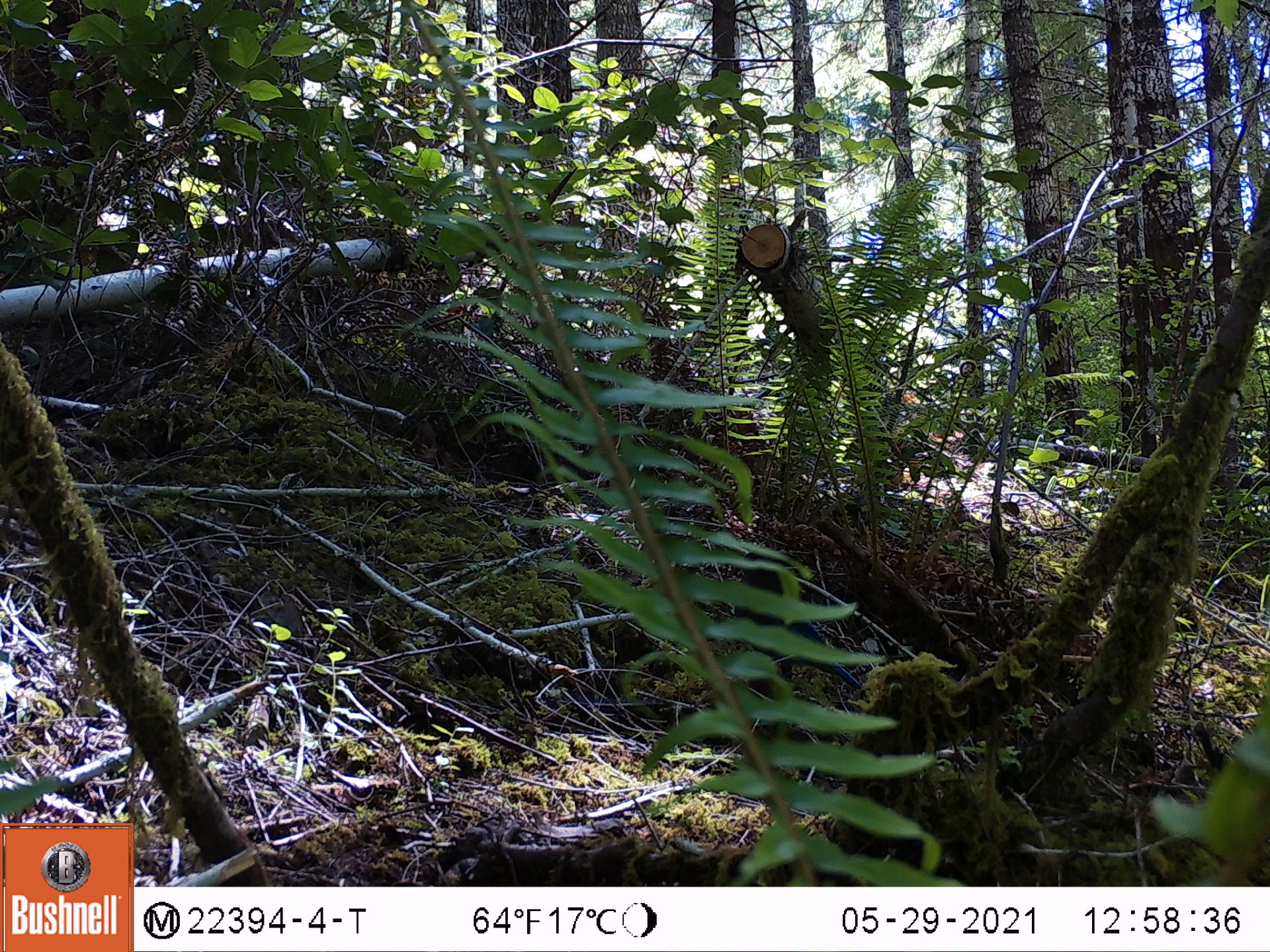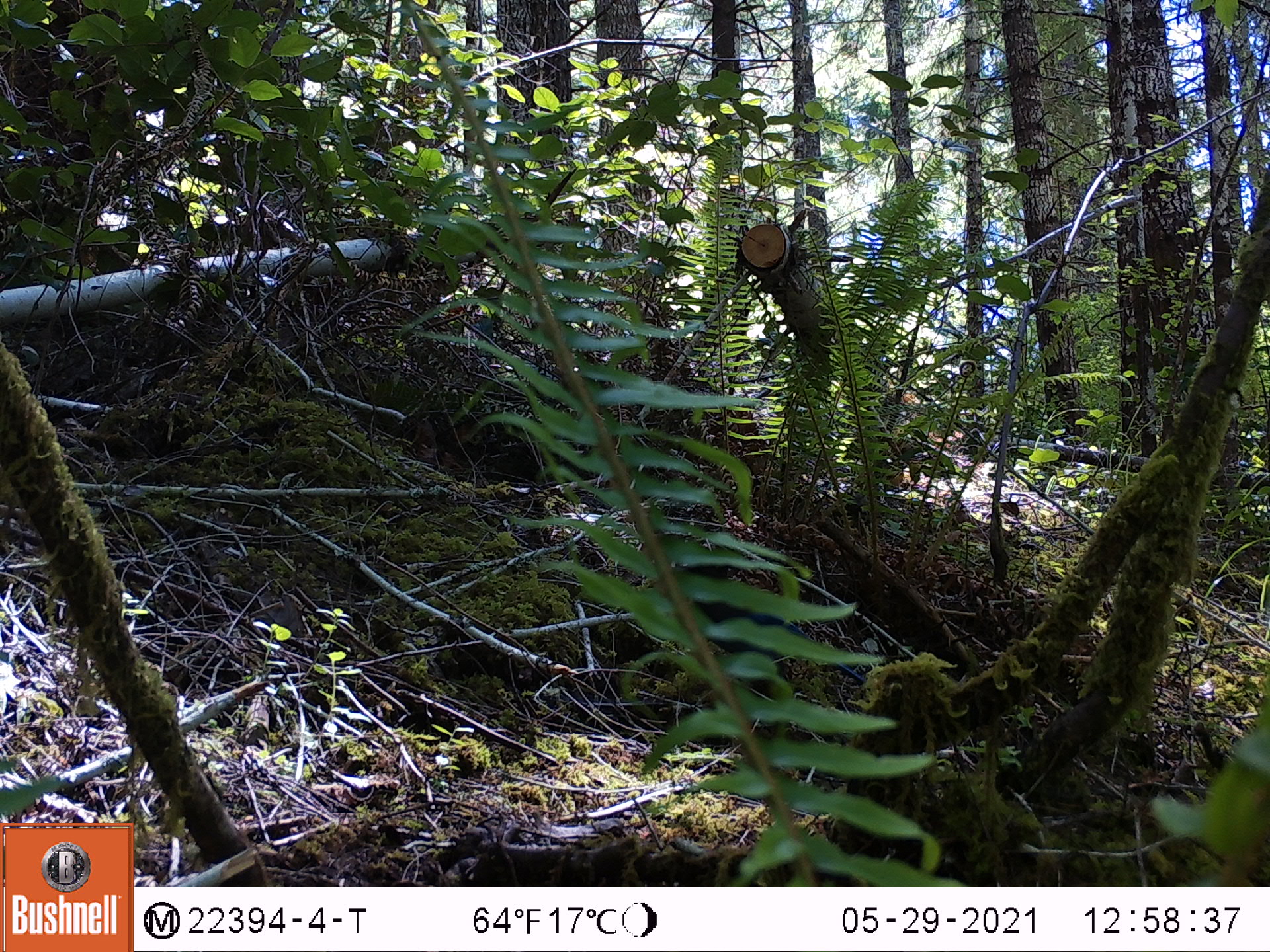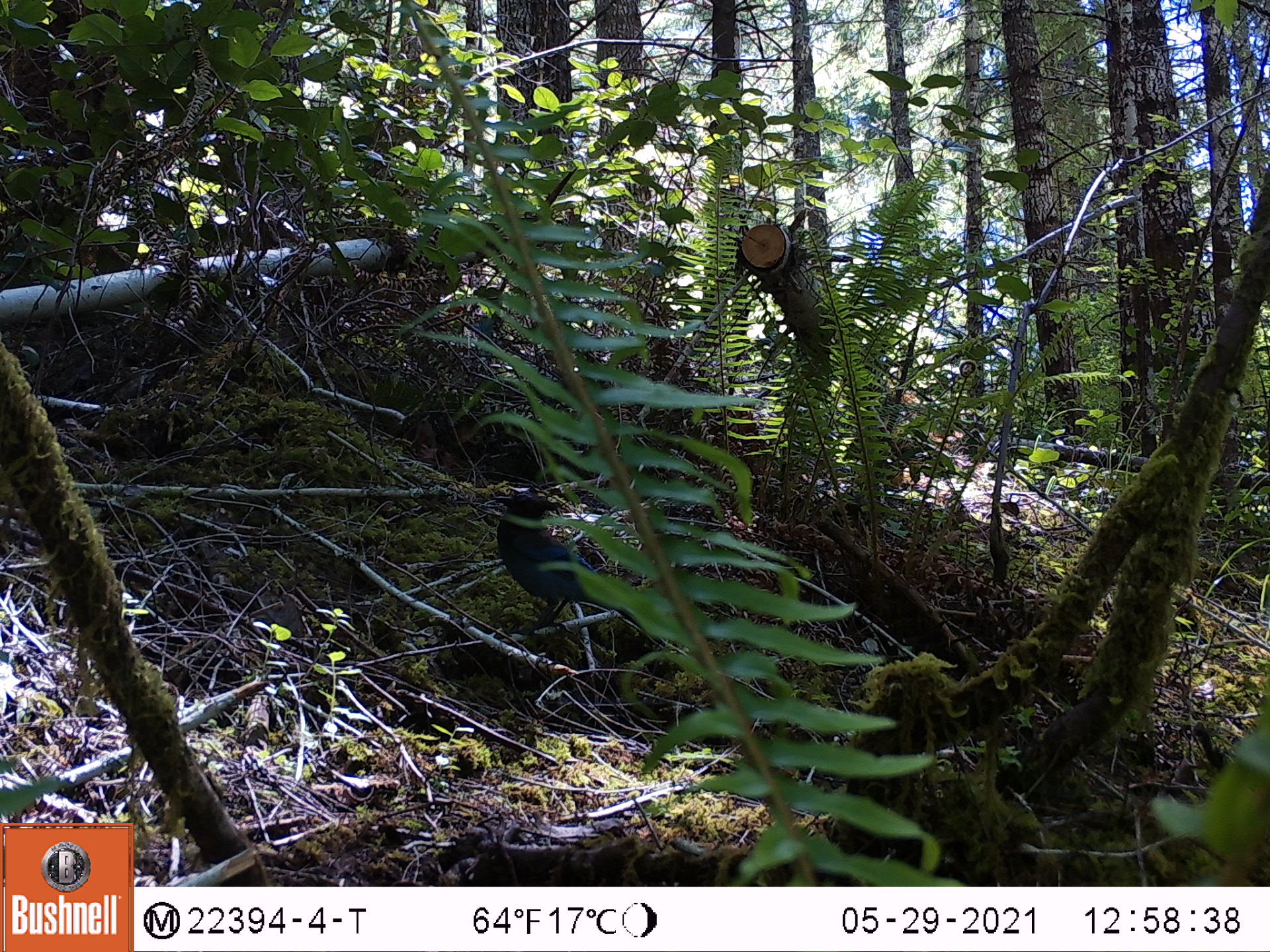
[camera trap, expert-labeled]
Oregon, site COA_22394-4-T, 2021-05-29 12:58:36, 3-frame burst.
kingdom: Animalia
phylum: Chordata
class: Aves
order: Passeriformes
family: Corvidae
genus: Cyanocitta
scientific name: Cyanocitta stelleri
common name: steller's jay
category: stellers jay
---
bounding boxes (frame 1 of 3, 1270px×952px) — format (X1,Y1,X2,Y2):
stellers jay: (666,470,905,728)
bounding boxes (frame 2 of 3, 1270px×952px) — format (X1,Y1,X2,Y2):
stellers jay: (619,488,923,769)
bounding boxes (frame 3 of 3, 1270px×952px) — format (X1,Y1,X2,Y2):
stellers jay: (468,454,702,682)